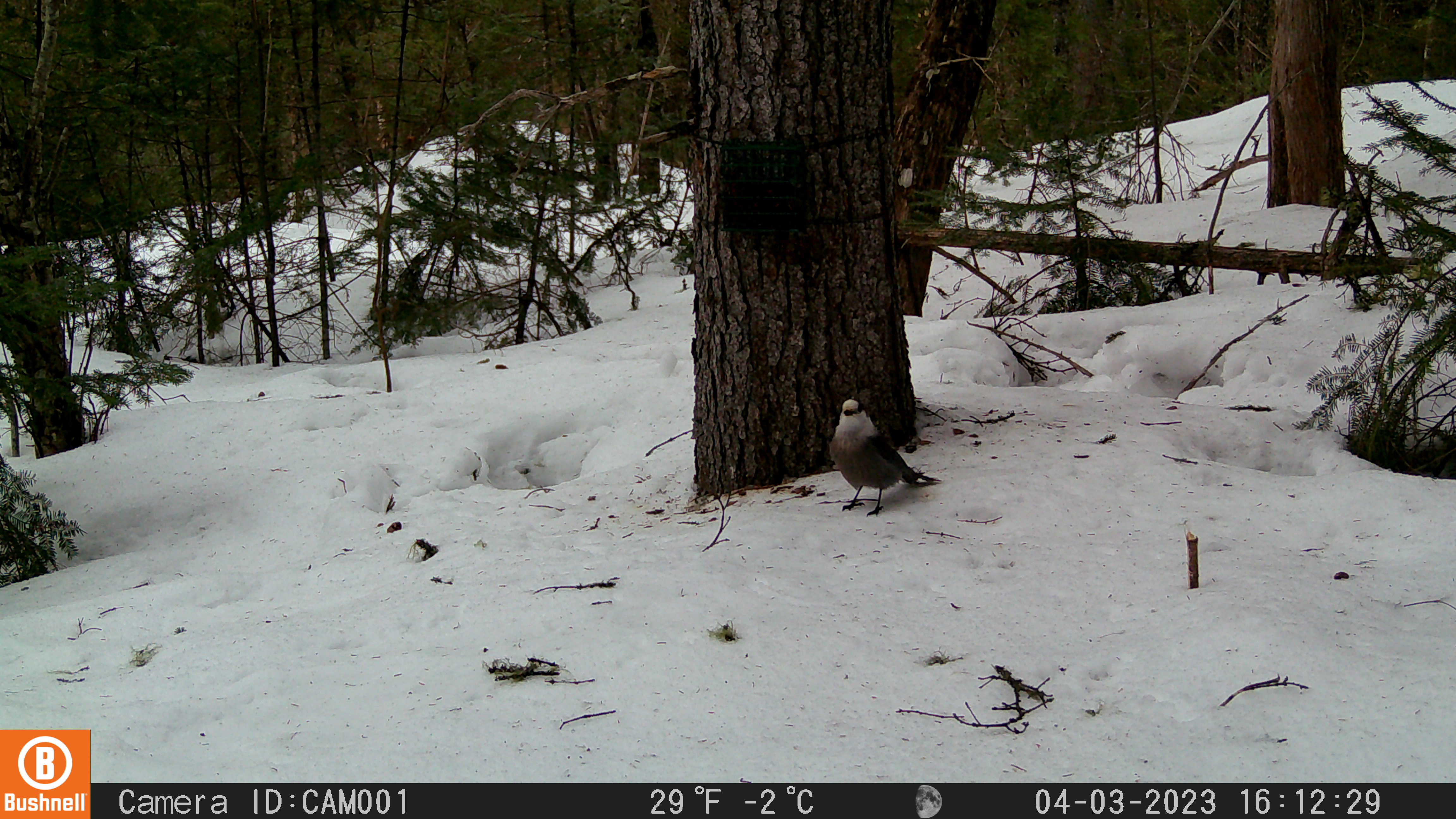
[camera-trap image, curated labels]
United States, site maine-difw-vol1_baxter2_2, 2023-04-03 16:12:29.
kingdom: Animalia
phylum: Chordata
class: Aves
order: Passeriformes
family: Corvidae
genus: Perisoreus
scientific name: Perisoreus canadensis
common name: canada jay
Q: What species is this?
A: Canada jay (Perisoreus canadensis).